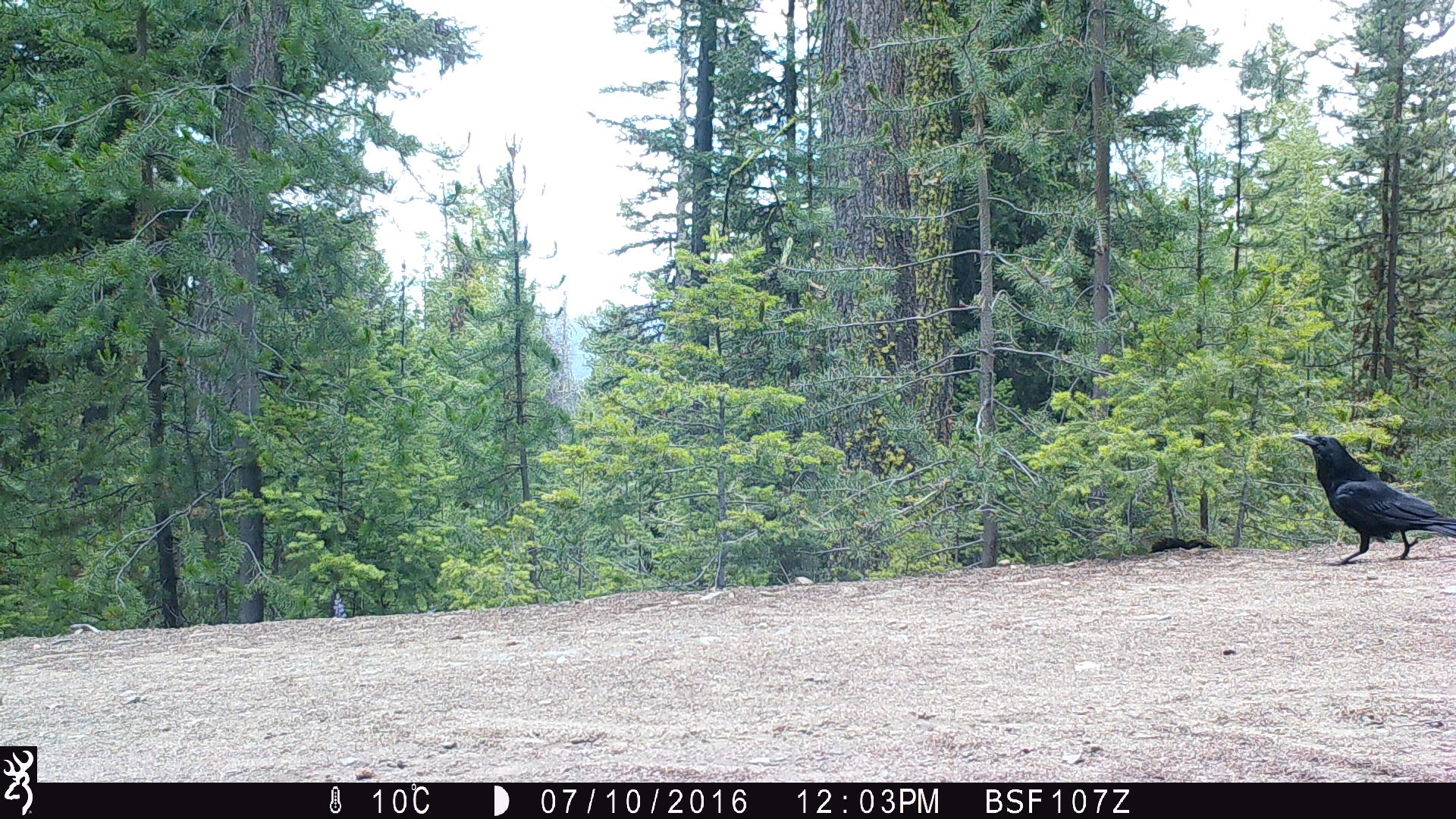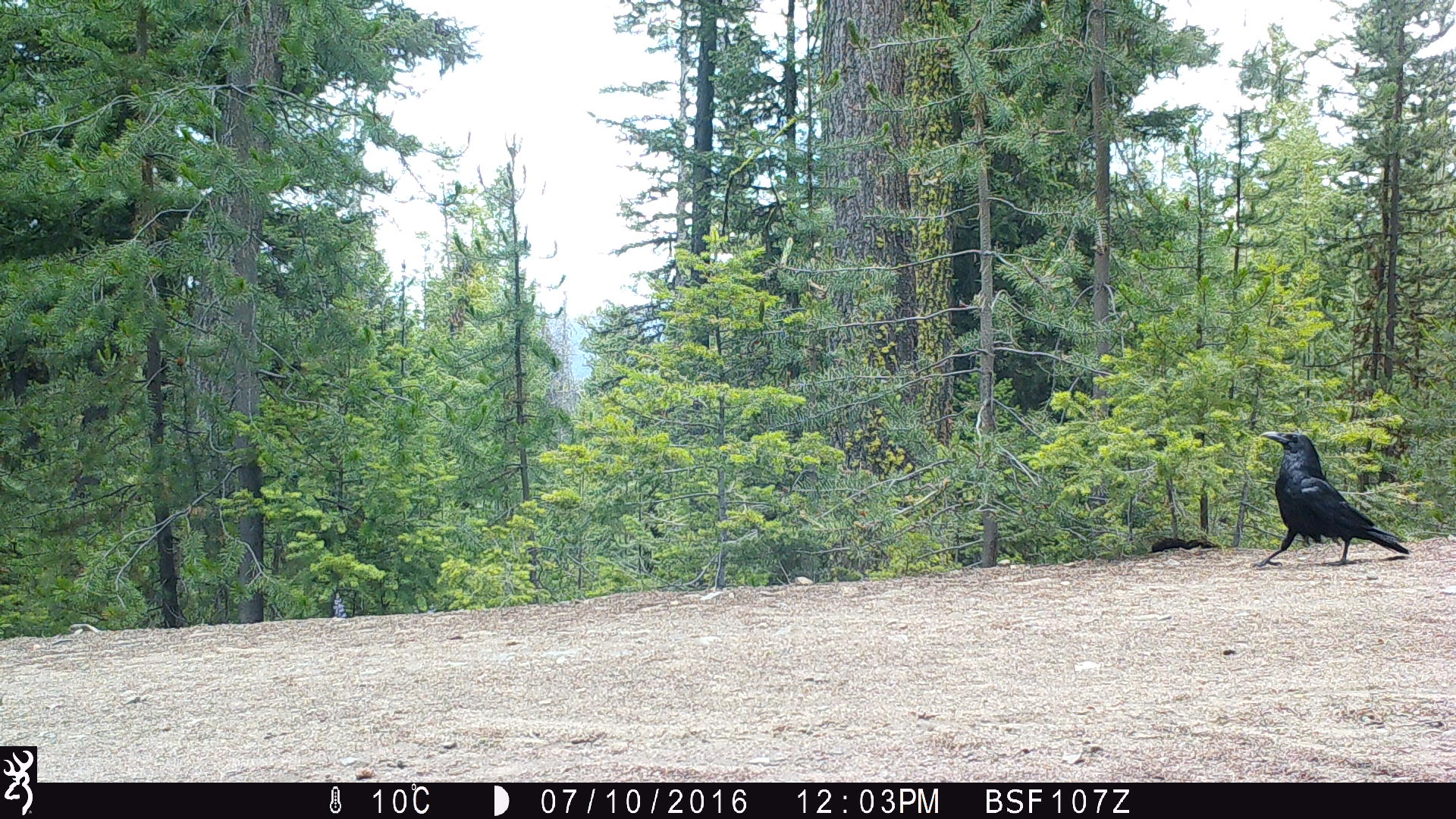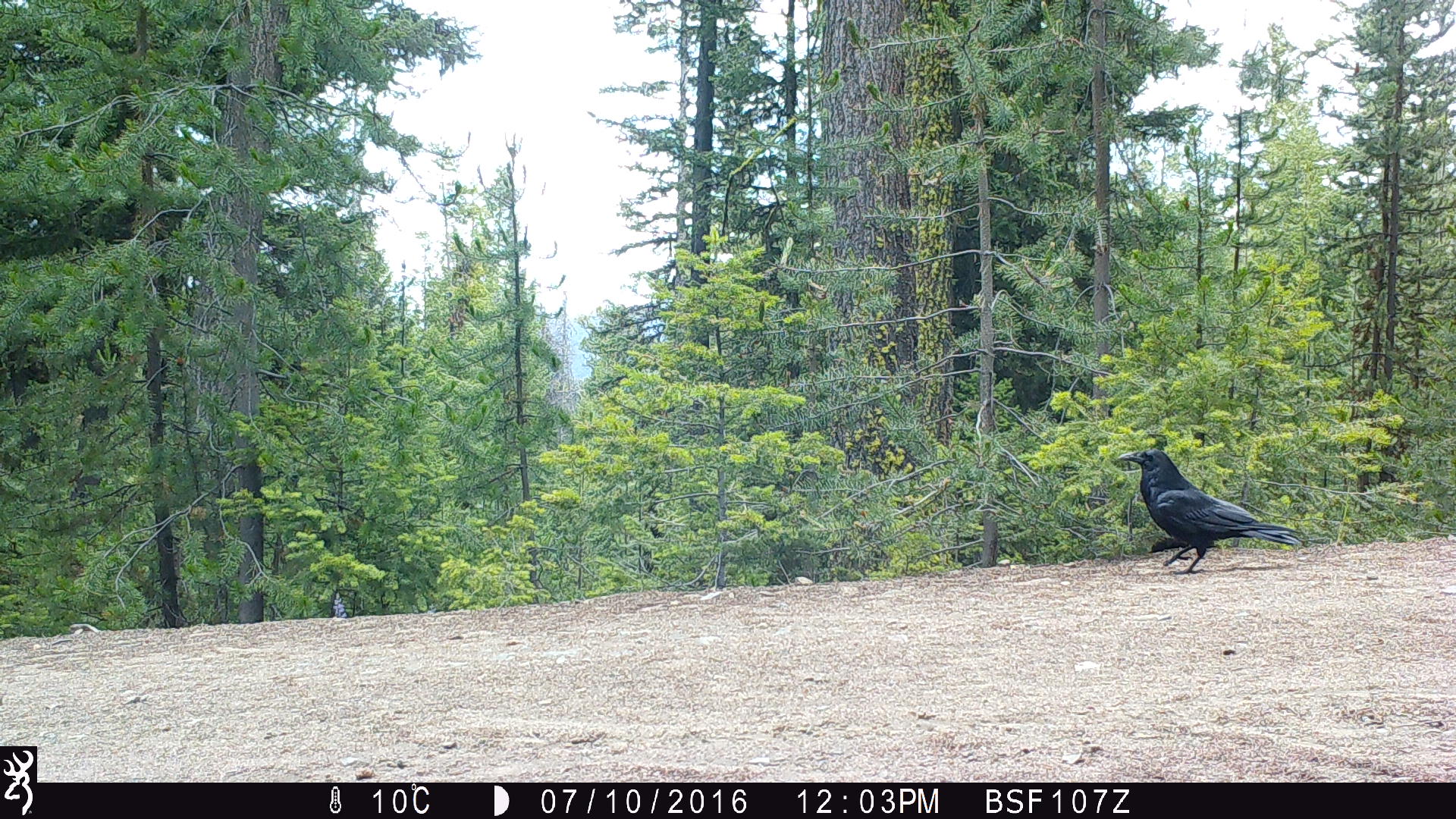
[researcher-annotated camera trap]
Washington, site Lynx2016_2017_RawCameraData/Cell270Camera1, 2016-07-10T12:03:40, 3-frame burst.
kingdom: Animalia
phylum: Chordata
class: Aves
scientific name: Aves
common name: birds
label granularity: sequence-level